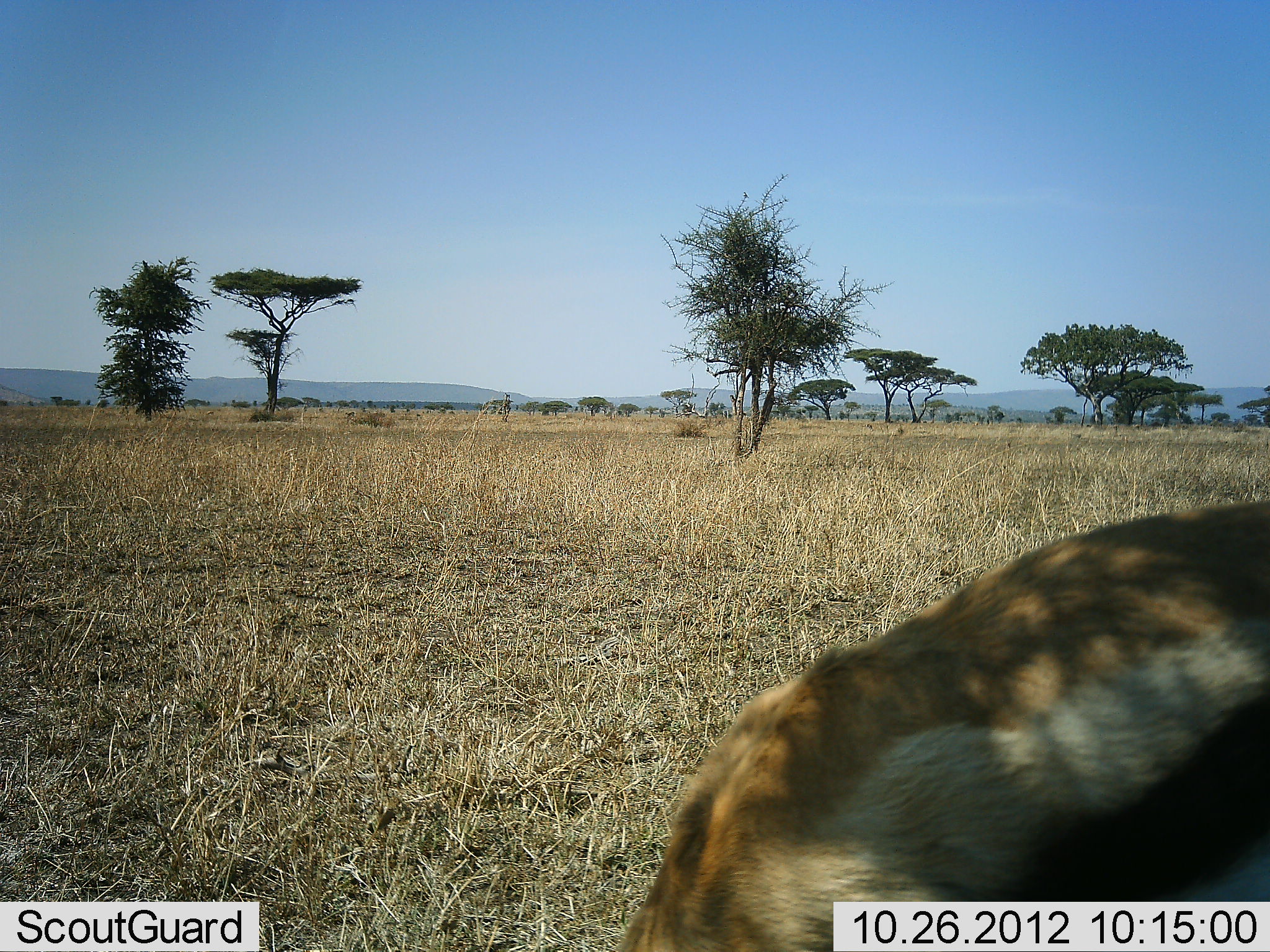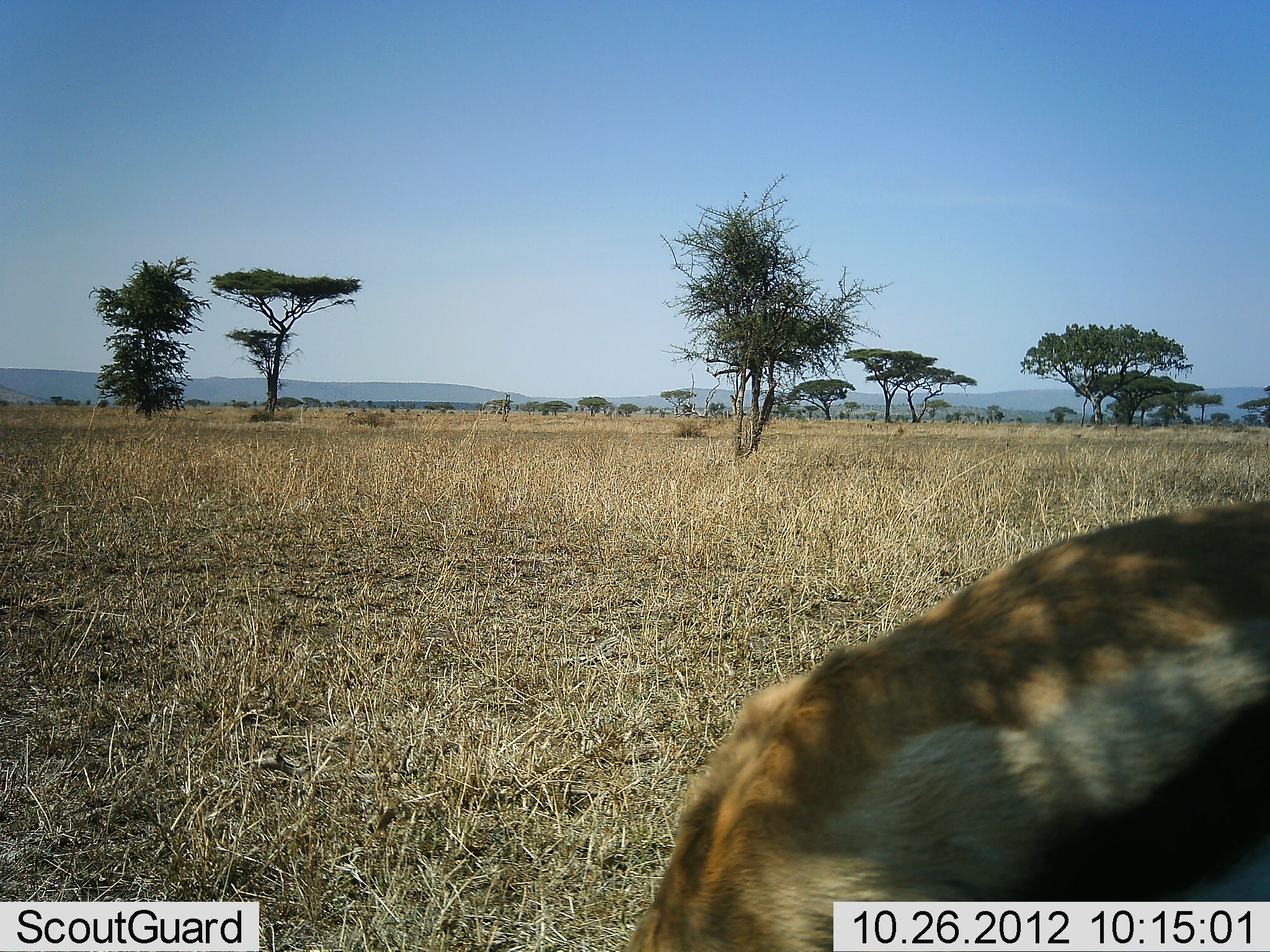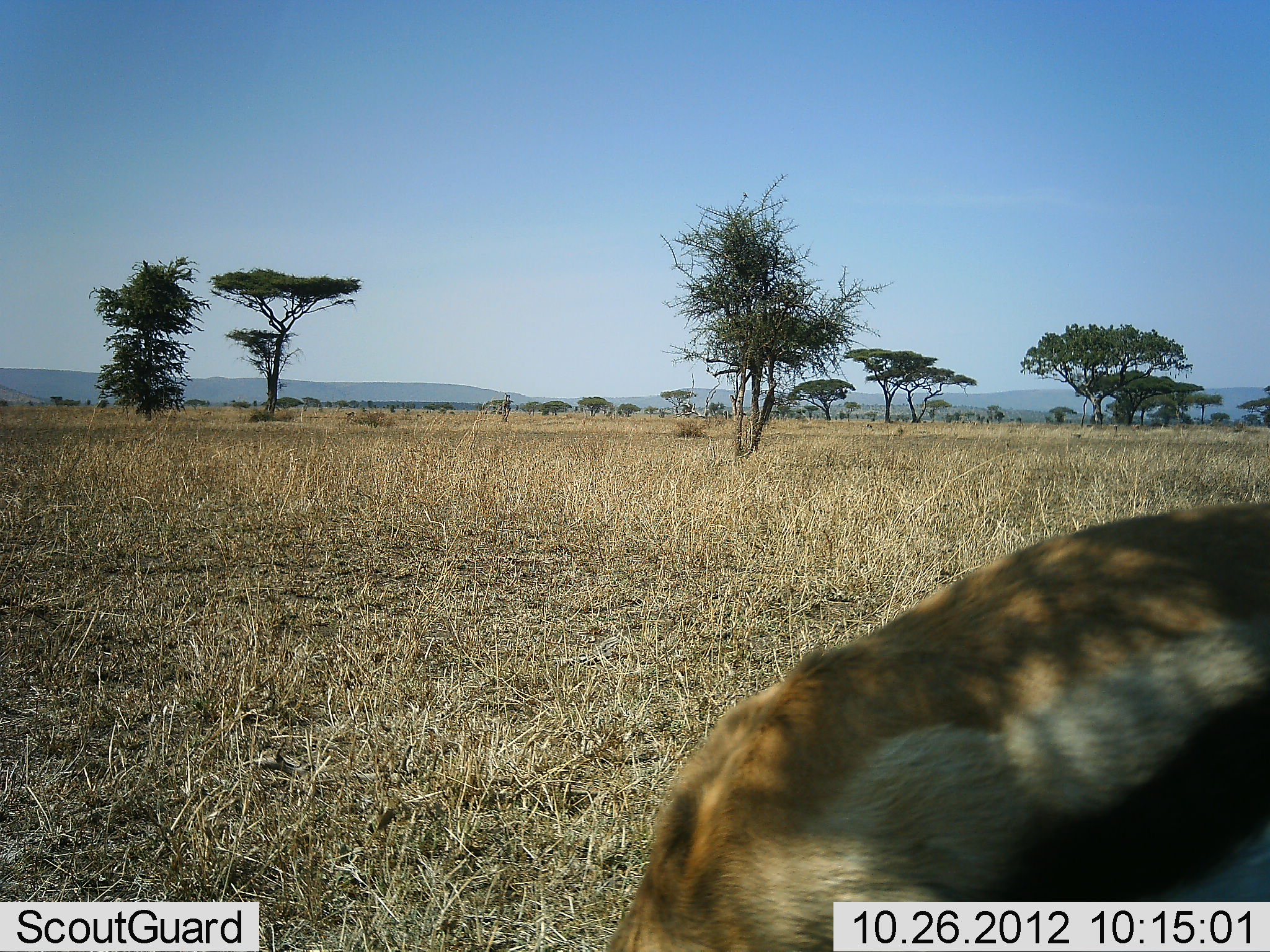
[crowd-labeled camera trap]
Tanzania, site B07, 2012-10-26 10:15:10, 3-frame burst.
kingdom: Animalia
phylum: Chordata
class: Mammalia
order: Artiodactyla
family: Bovidae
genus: Eudorcas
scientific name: Eudorcas thomsonii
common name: thomson's gazelle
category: gazellethomsons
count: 1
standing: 50%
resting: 0%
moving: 0%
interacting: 0%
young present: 0%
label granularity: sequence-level